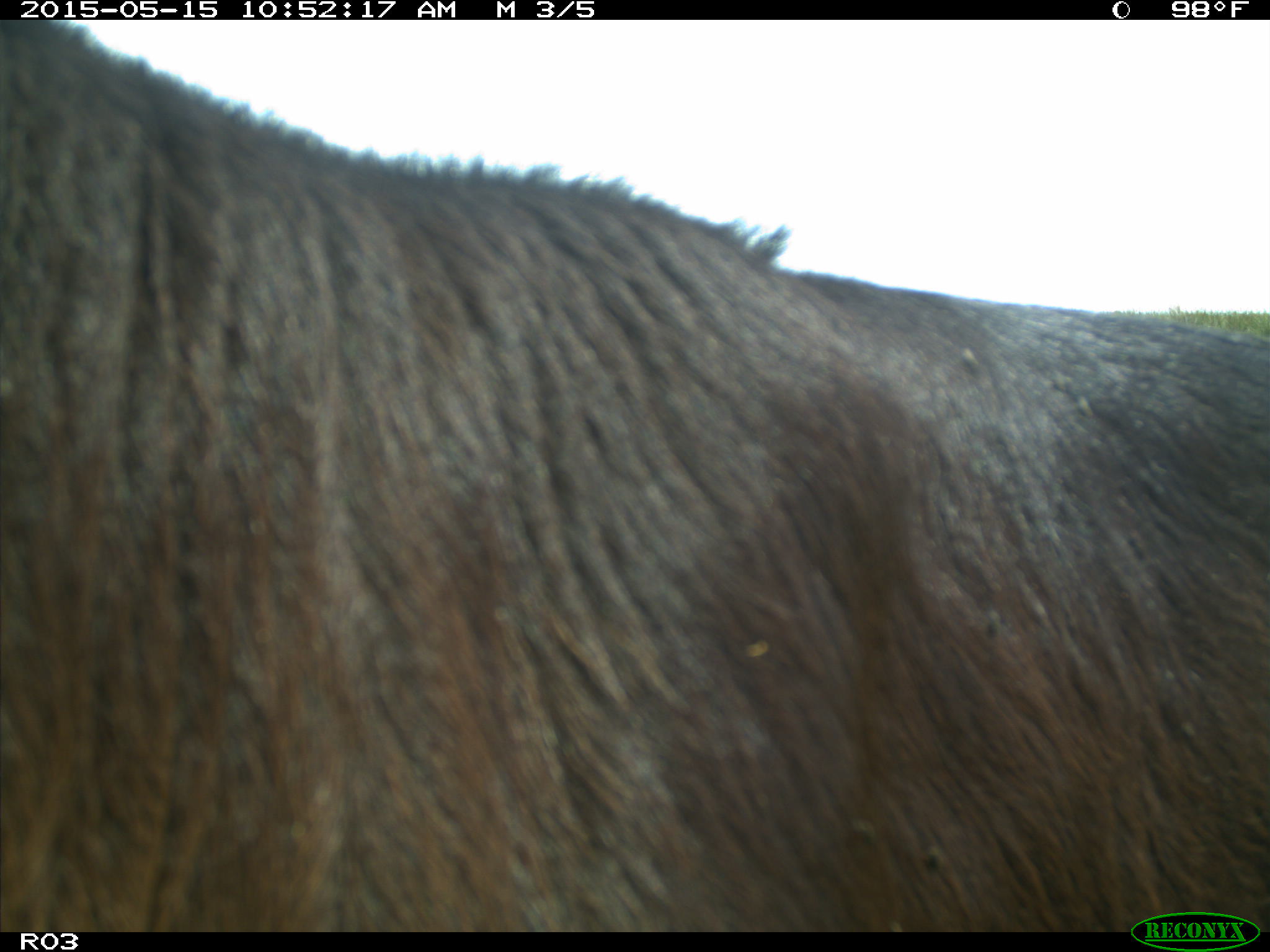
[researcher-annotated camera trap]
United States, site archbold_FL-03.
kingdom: Animalia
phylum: Chordata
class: Mammalia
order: Artiodactyla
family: Bovidae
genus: Bos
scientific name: Bos taurus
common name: domestic cow